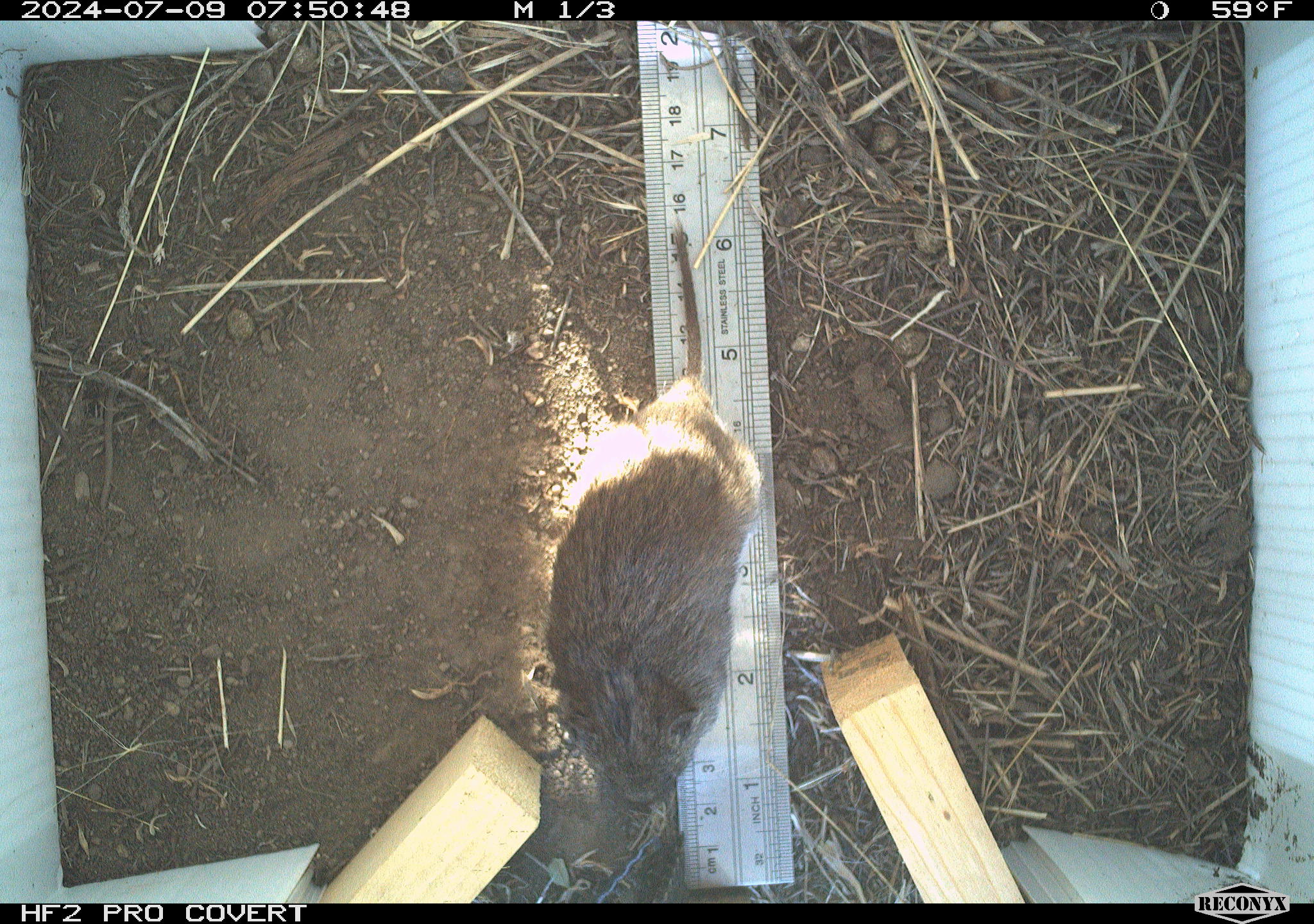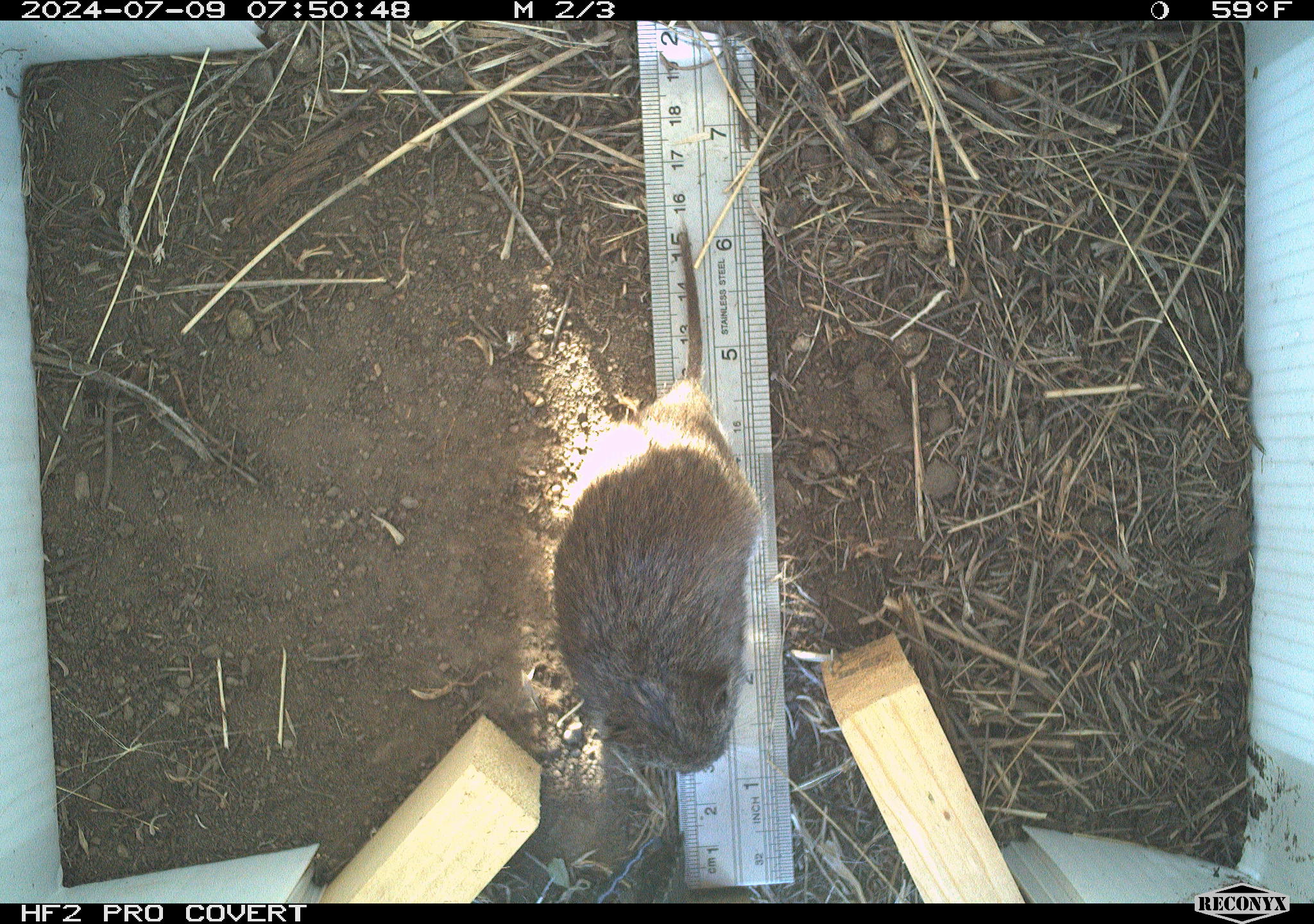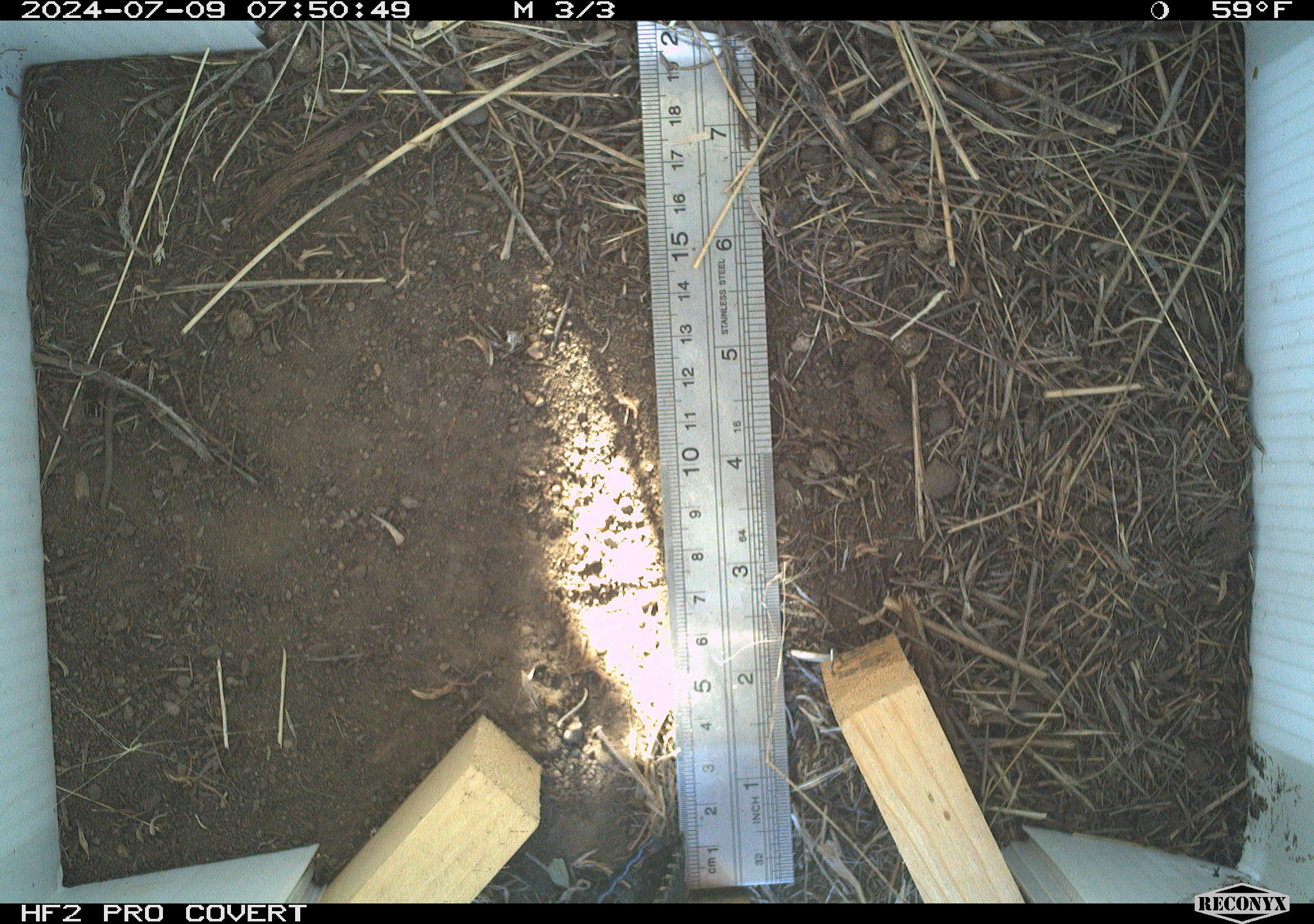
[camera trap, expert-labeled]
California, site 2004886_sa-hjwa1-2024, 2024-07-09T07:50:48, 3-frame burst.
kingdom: Animalia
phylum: Chordata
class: Mammalia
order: Rodentia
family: Cricetidae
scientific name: Cricetidae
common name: hamsters, voles, lemmings, and allies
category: cricetidae family